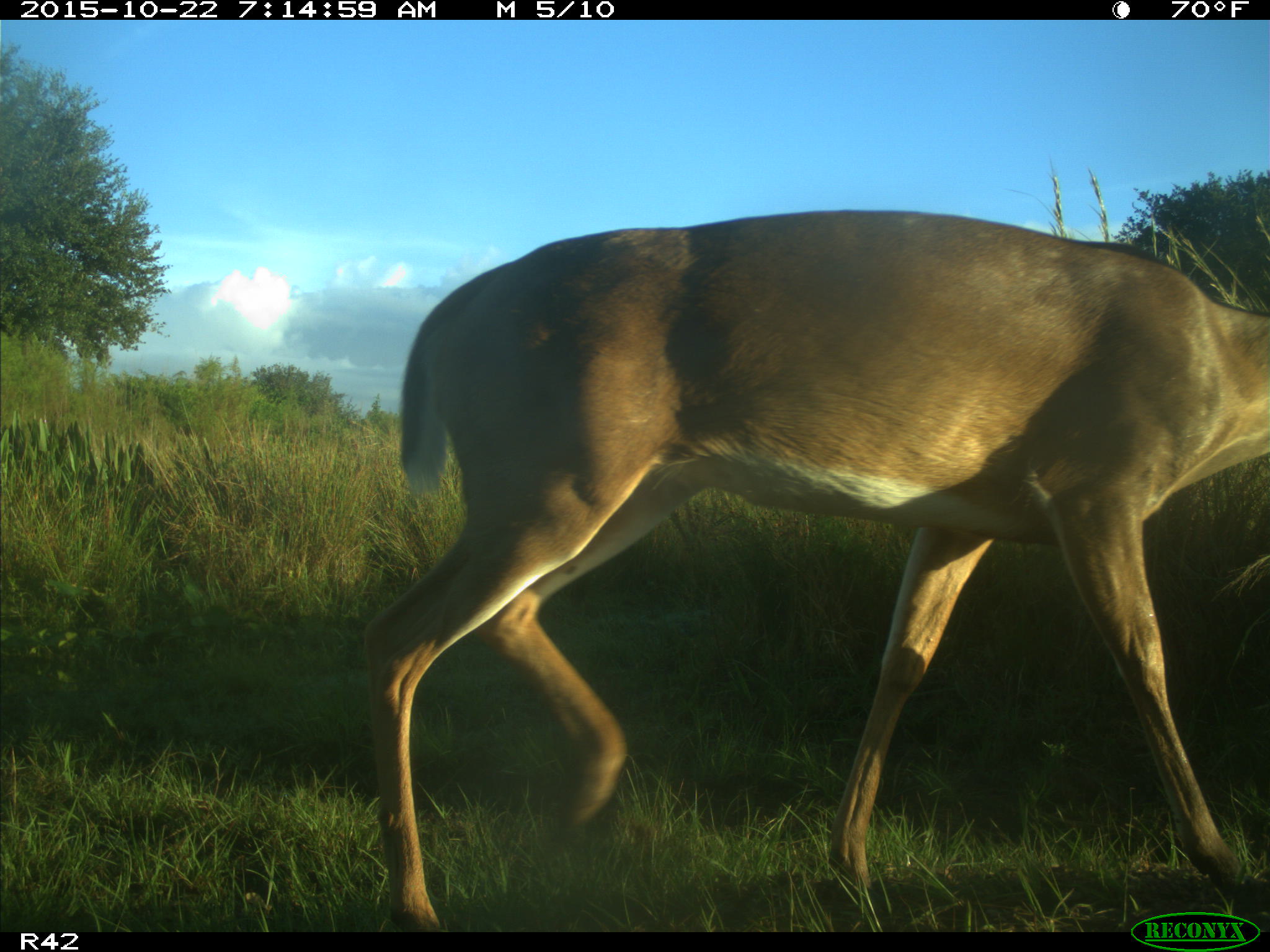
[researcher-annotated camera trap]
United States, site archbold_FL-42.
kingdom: Animalia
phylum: Chordata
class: Mammalia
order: Artiodactyla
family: Cervidae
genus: Odocoileus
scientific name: Odocoileus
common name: deer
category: unidentified deer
Unidentified deer (deer) (Odocoileus).